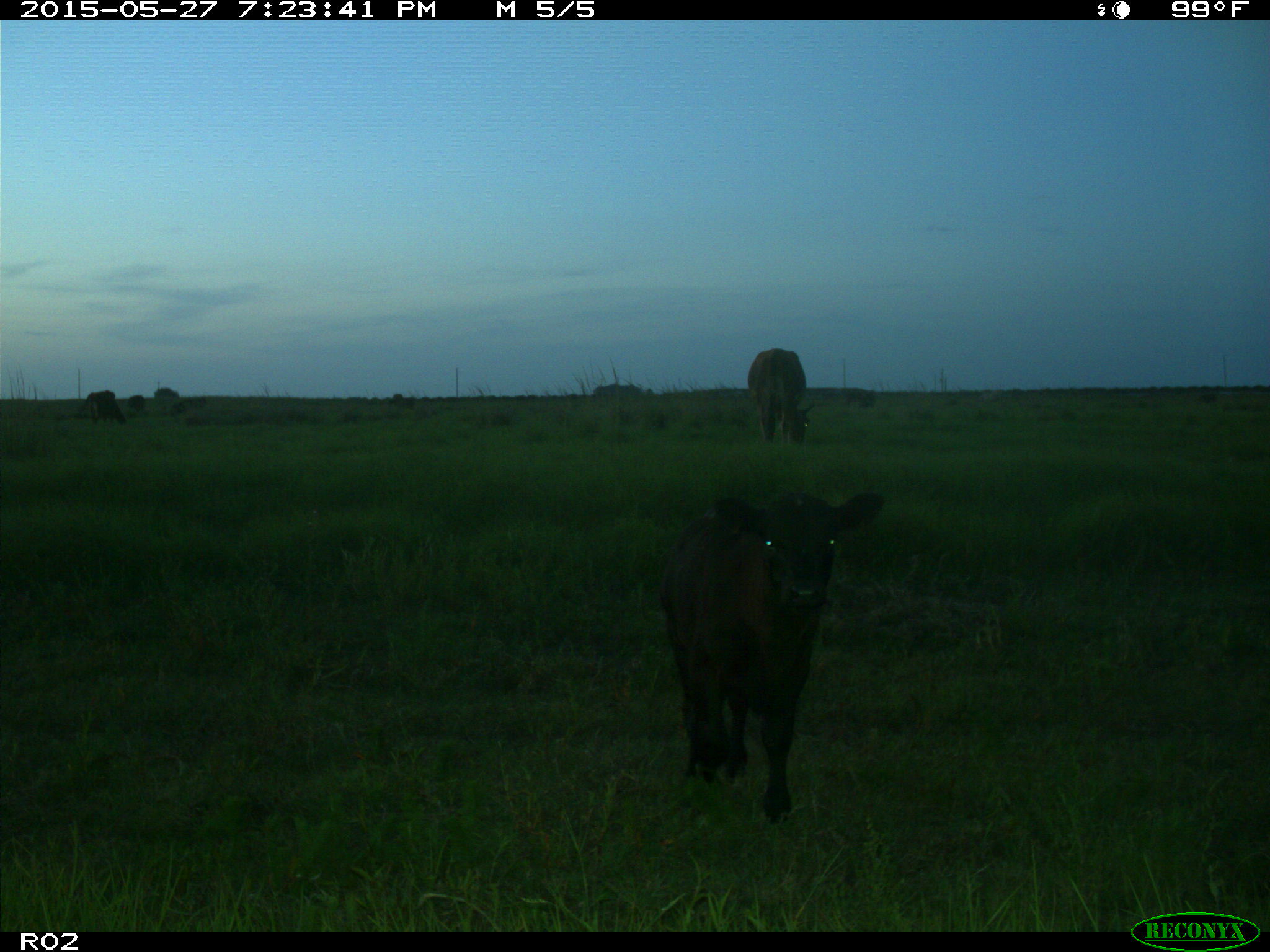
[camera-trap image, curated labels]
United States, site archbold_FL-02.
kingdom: Animalia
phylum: Chordata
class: Mammalia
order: Artiodactyla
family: Bovidae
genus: Bos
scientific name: Bos taurus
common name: domestic cow